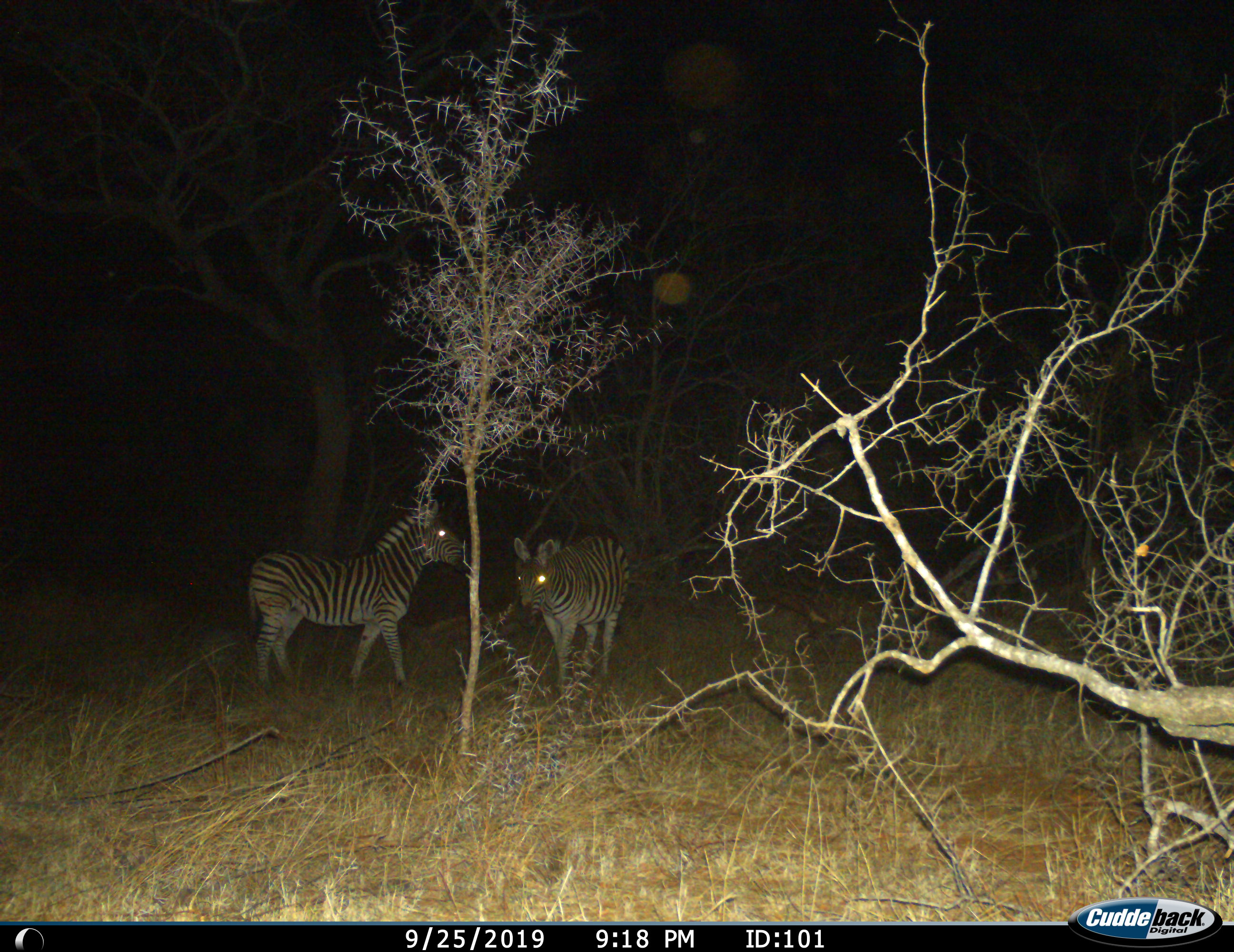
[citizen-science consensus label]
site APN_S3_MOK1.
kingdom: Animalia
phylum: Chordata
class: Mammalia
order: Perissodactyla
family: Equidae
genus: Equus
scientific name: Equus quagga burchellii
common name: burchell's zebra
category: zebraburchells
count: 2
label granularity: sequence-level